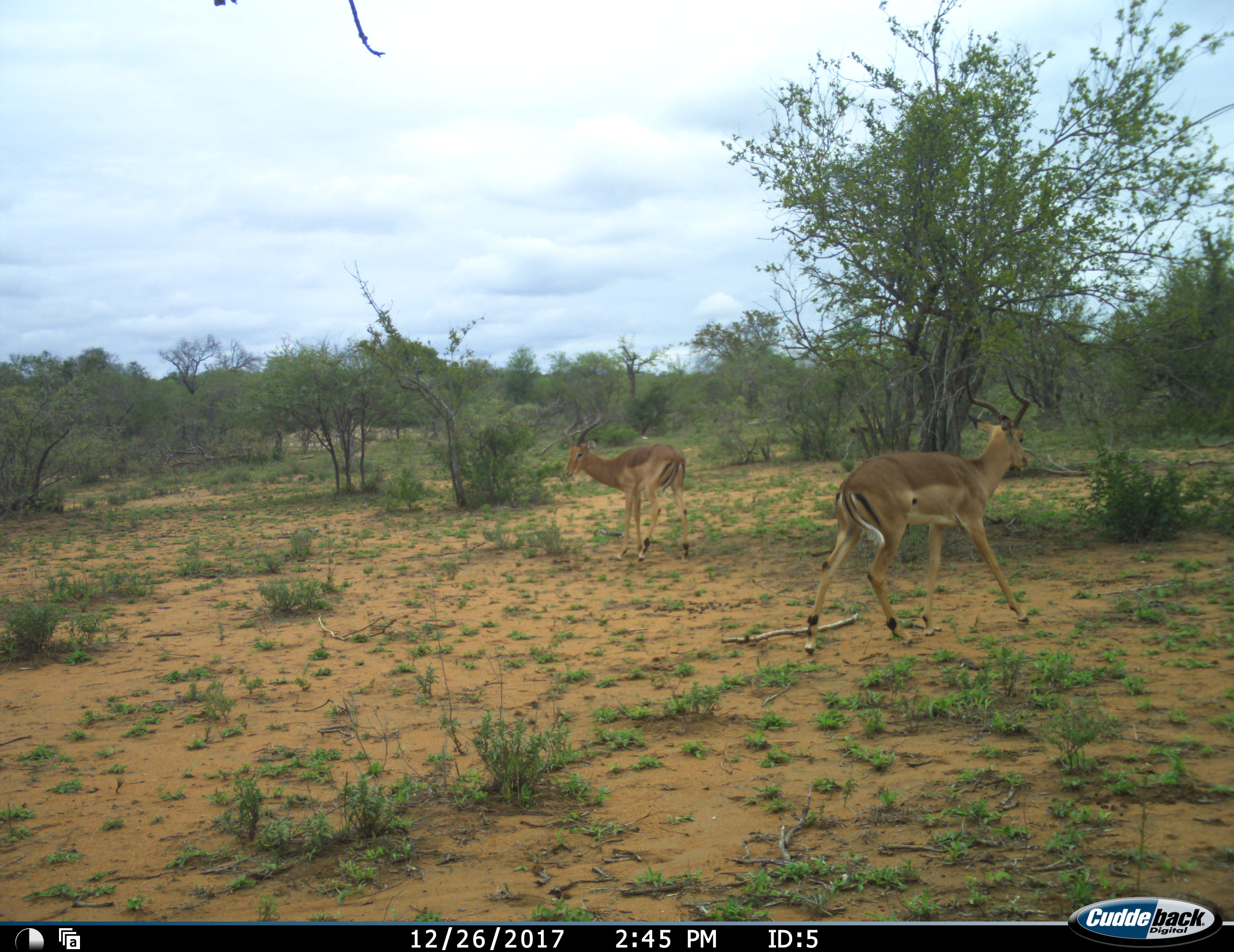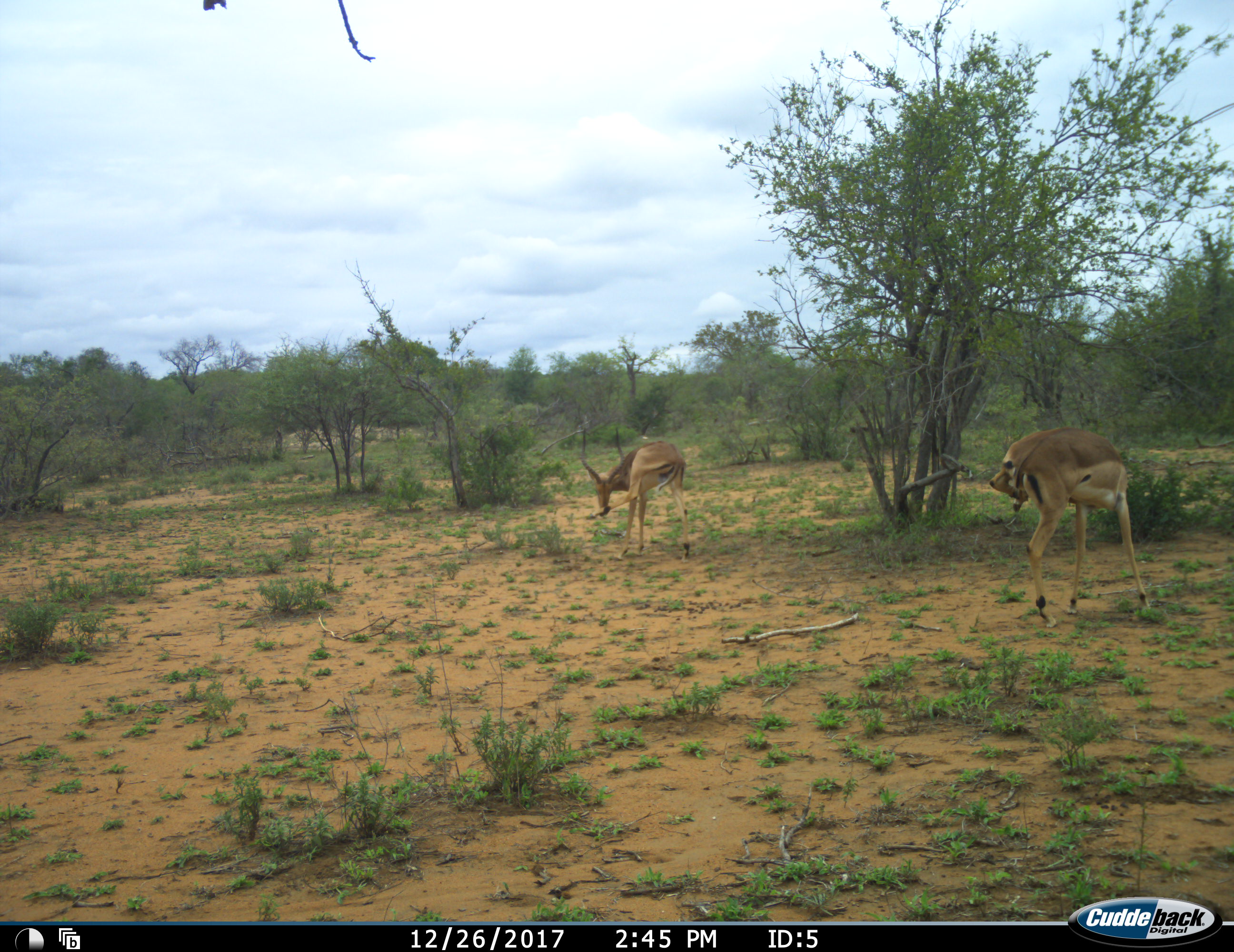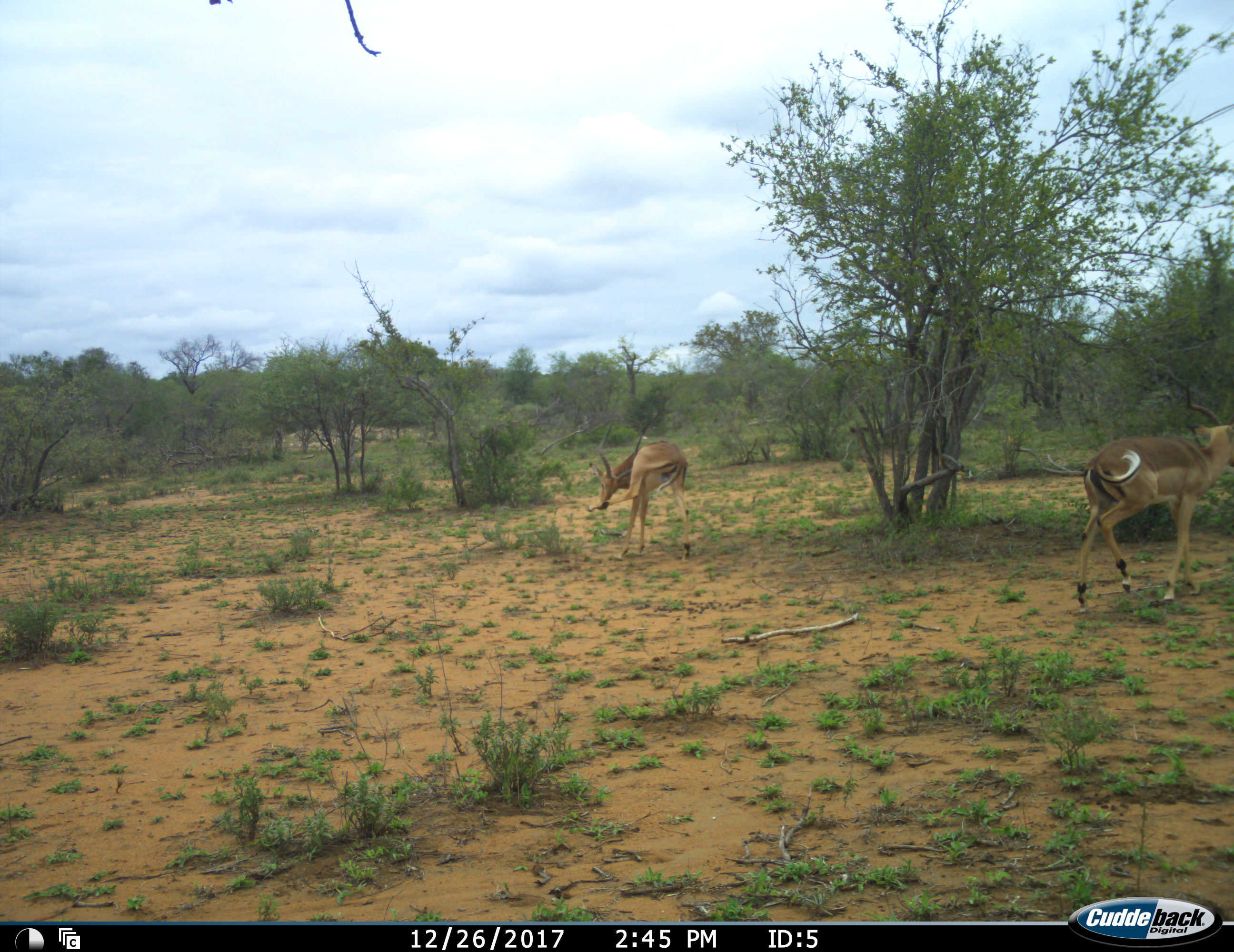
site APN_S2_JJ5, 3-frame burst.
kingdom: Animalia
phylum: Chordata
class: Mammalia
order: Artiodactyla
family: Bovidae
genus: Aepyceros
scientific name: Aepyceros melampus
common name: impala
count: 2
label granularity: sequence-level